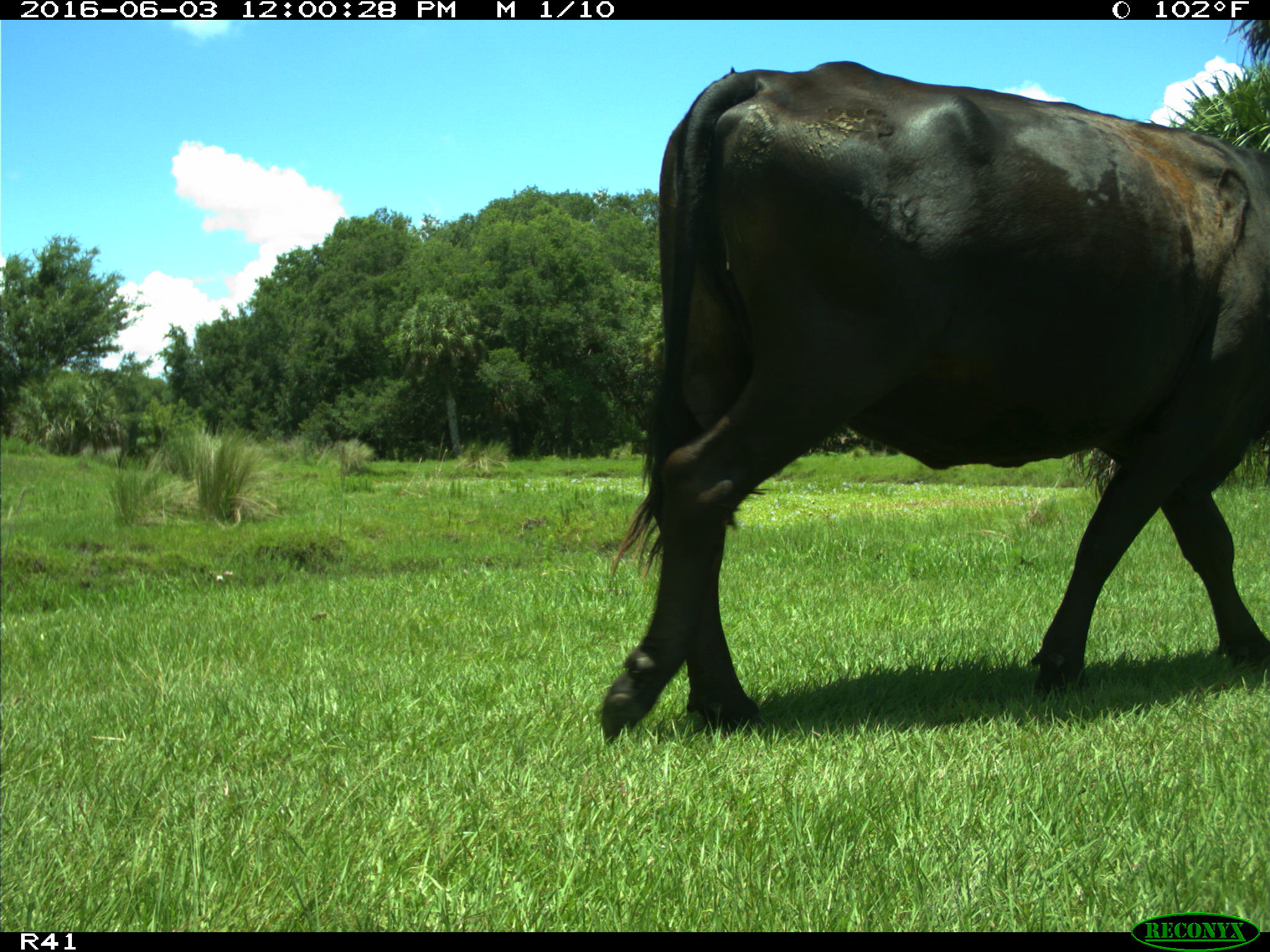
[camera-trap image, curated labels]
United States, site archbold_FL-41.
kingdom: Animalia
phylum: Chordata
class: Mammalia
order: Artiodactyla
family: Bovidae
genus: Bos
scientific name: Bos taurus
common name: domestic cow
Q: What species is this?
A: Bos taurus (domestic cow).